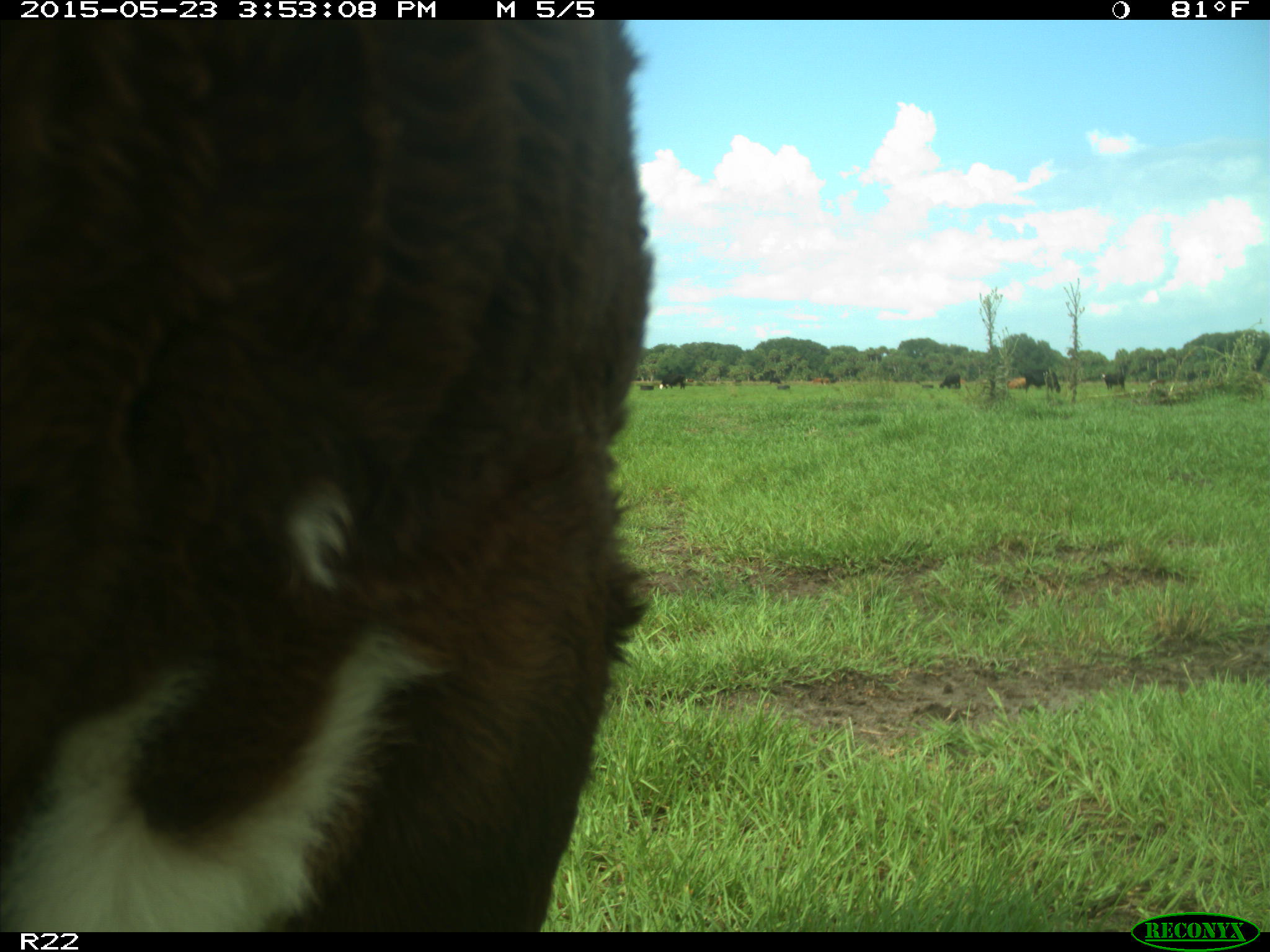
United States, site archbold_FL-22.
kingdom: Animalia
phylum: Chordata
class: Mammalia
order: Artiodactyla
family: Bovidae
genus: Bos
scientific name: Bos taurus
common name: domestic cow